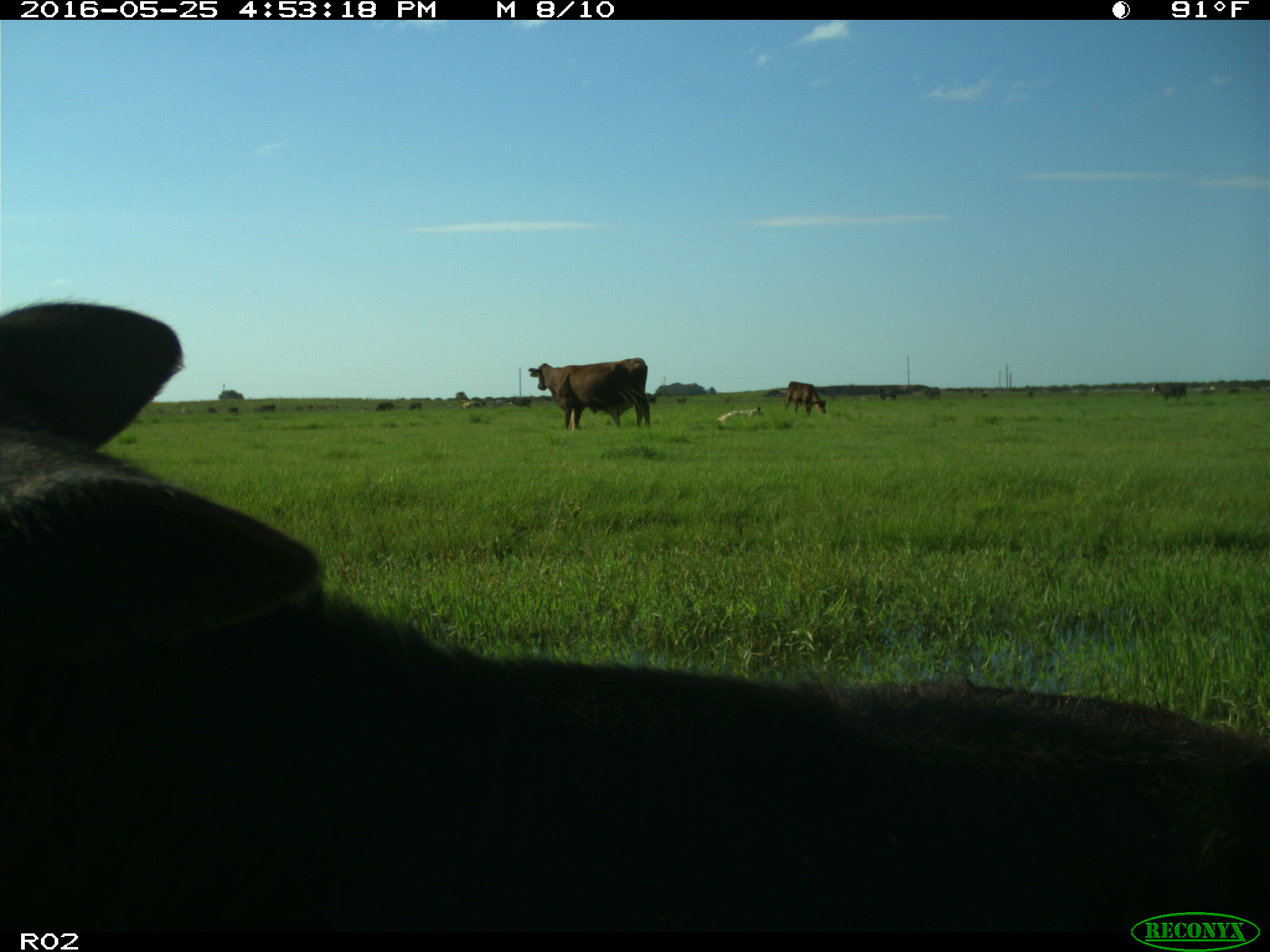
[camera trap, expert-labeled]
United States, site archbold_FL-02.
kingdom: Animalia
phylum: Chordata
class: Mammalia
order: Artiodactyla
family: Bovidae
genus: Bos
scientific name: Bos taurus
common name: domestic cow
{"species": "Bos taurus (domestic cow)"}